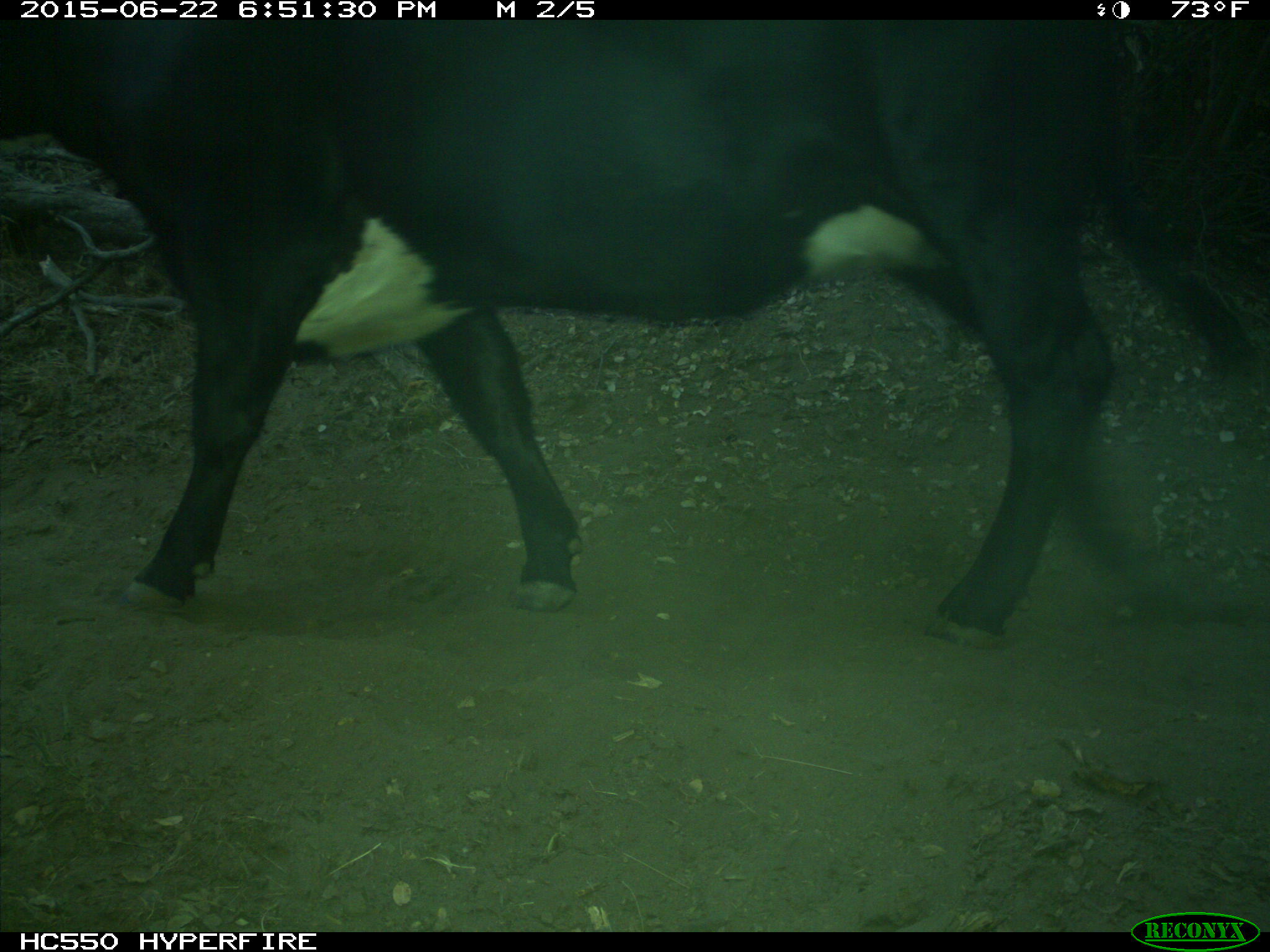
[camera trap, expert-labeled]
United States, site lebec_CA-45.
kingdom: Animalia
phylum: Chordata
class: Mammalia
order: Artiodactyla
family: Bovidae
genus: Bos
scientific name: Bos taurus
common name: domestic cow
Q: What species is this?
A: Bos taurus (domestic cow).